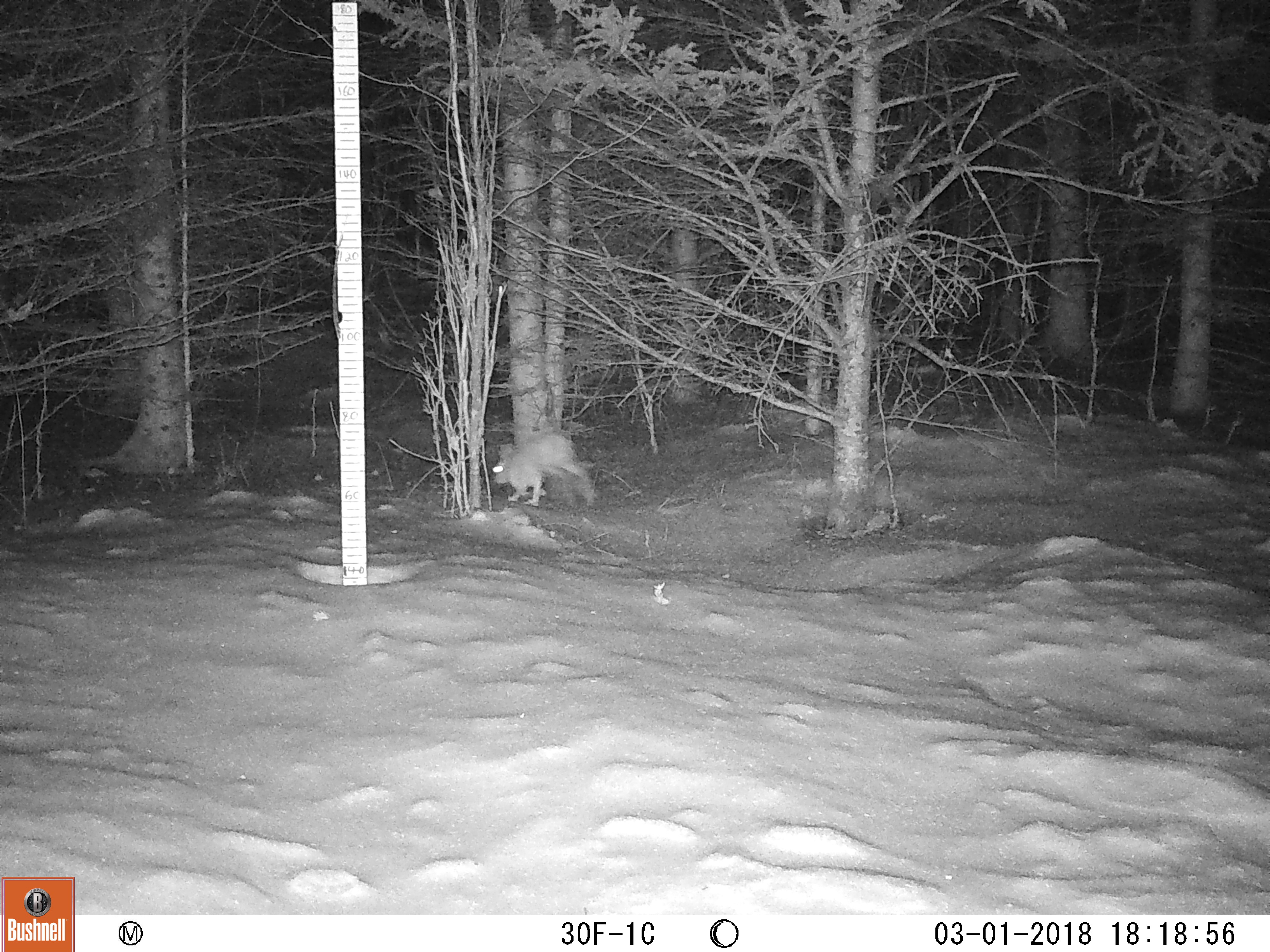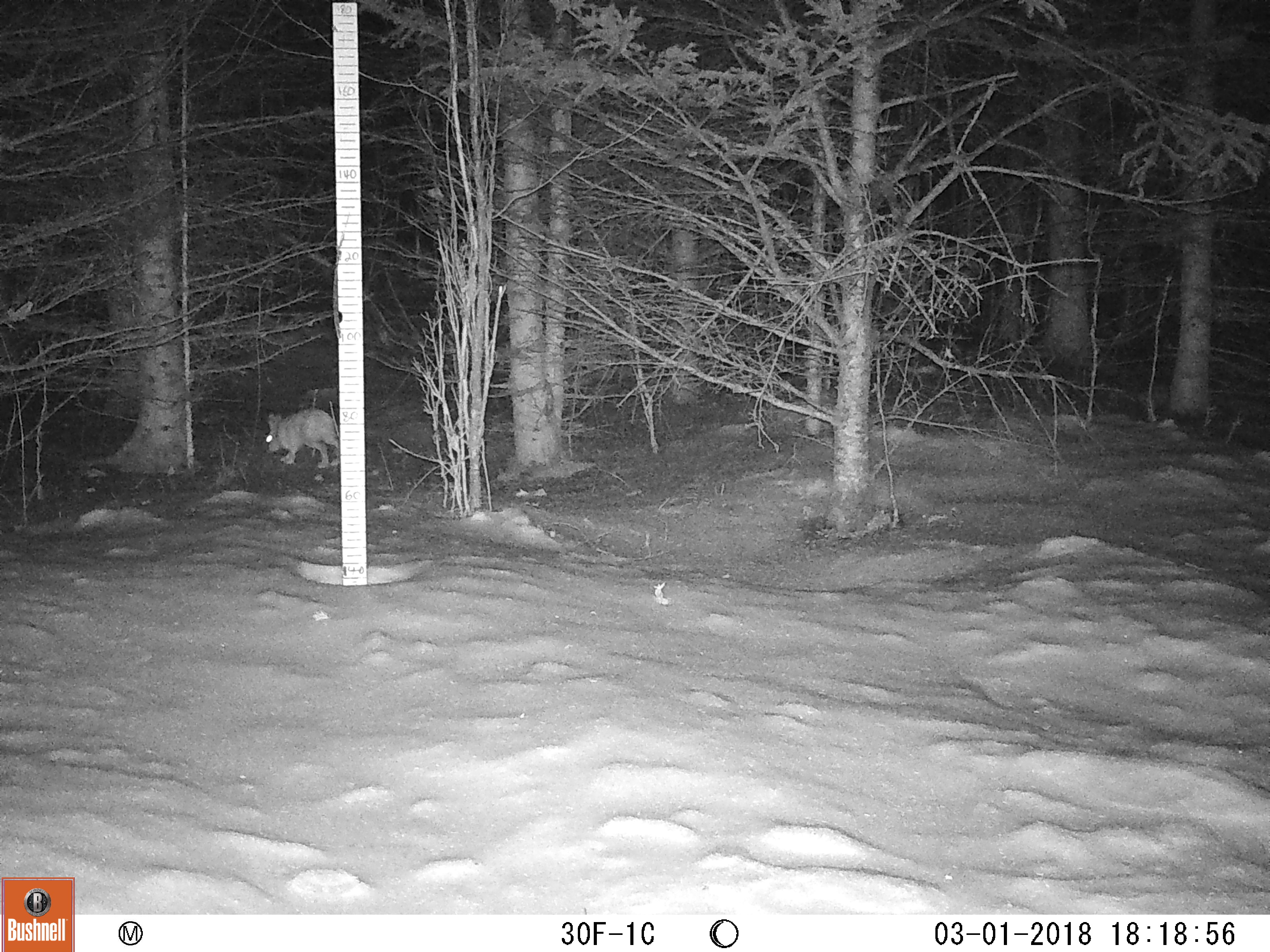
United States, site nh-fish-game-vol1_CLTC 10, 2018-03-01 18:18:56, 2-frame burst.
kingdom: Animalia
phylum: Chordata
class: Mammalia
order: Lagomorpha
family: Leporidae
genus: Lepus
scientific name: Lepus americanus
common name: snowshoe hare